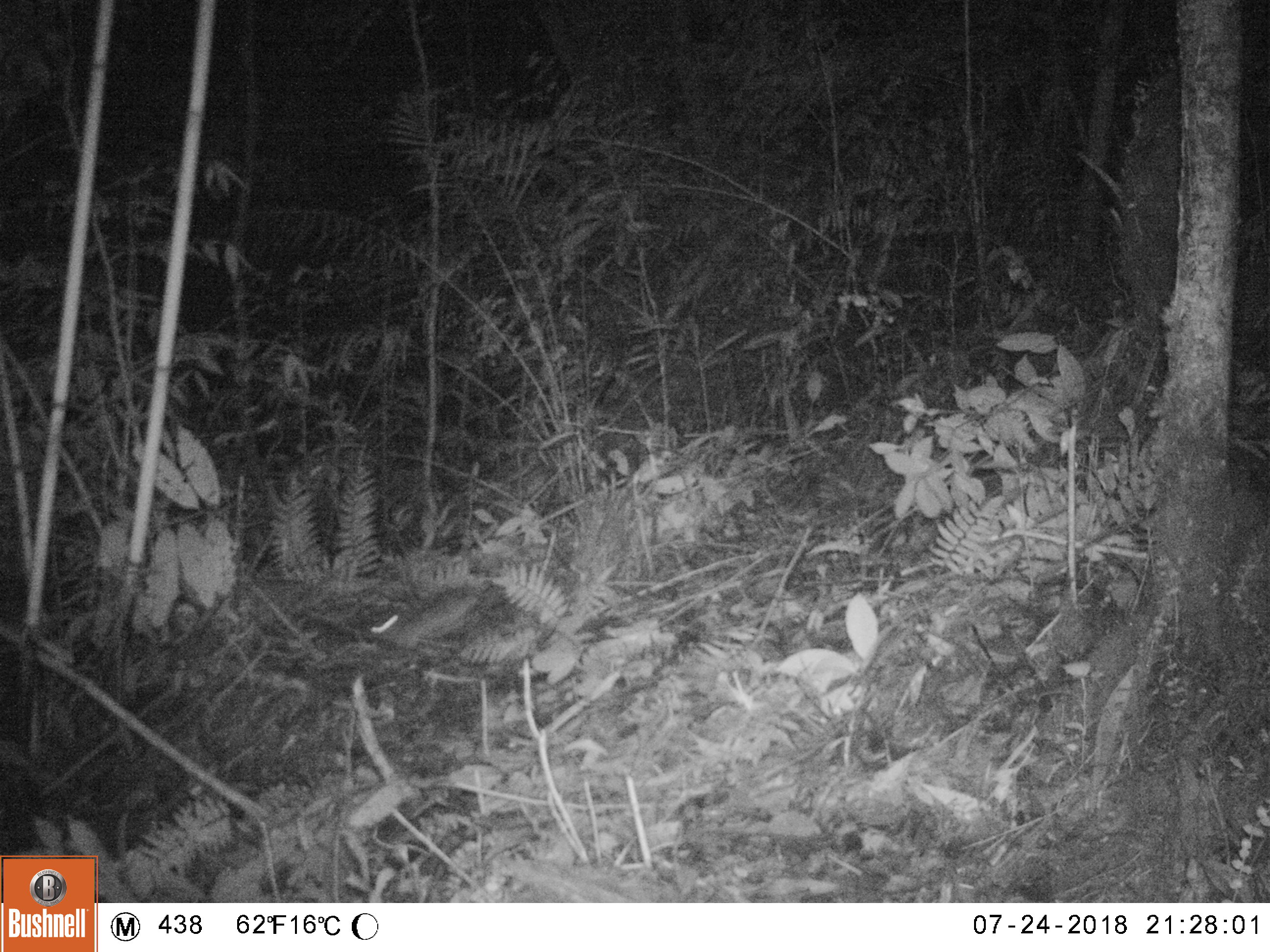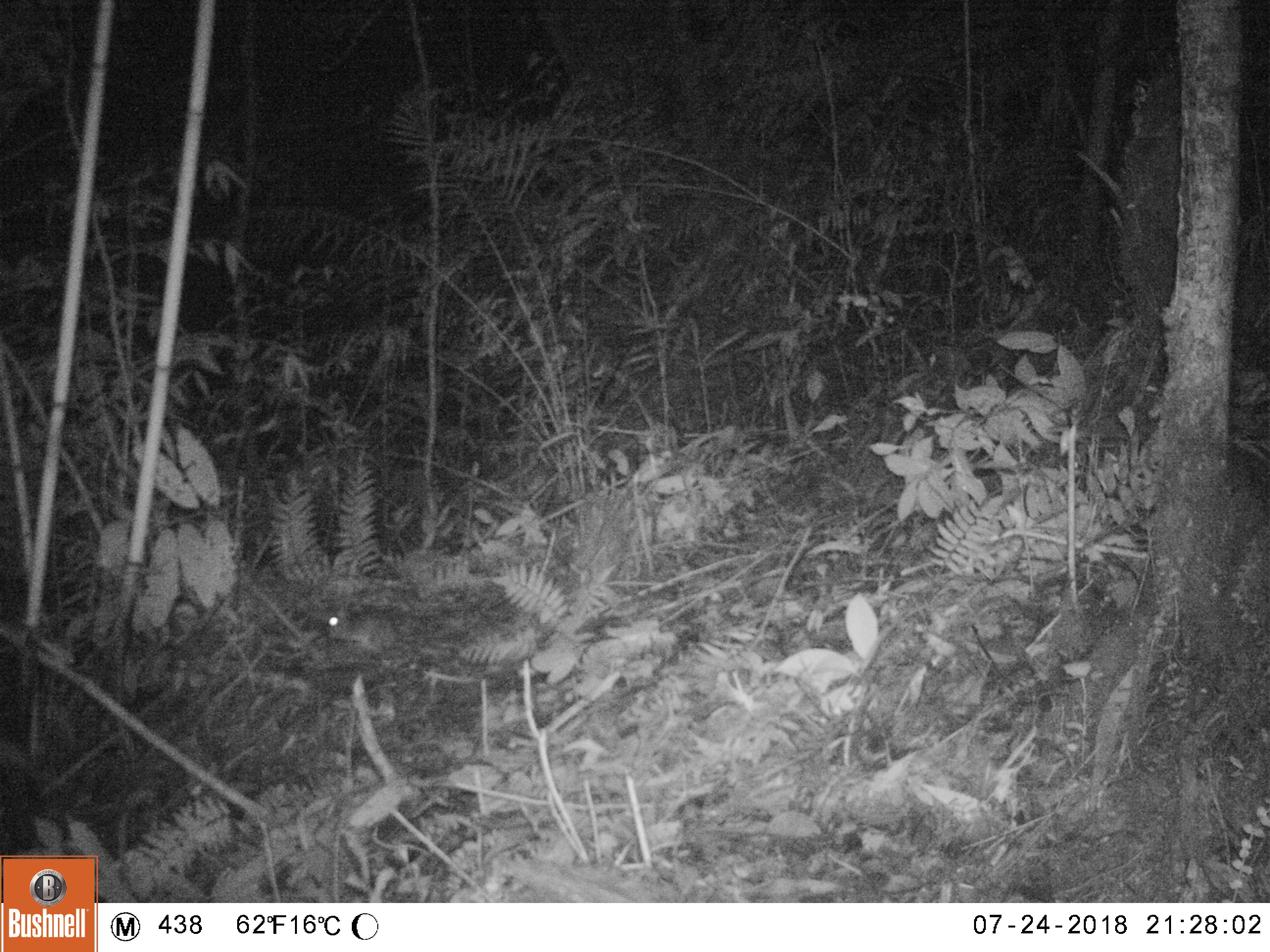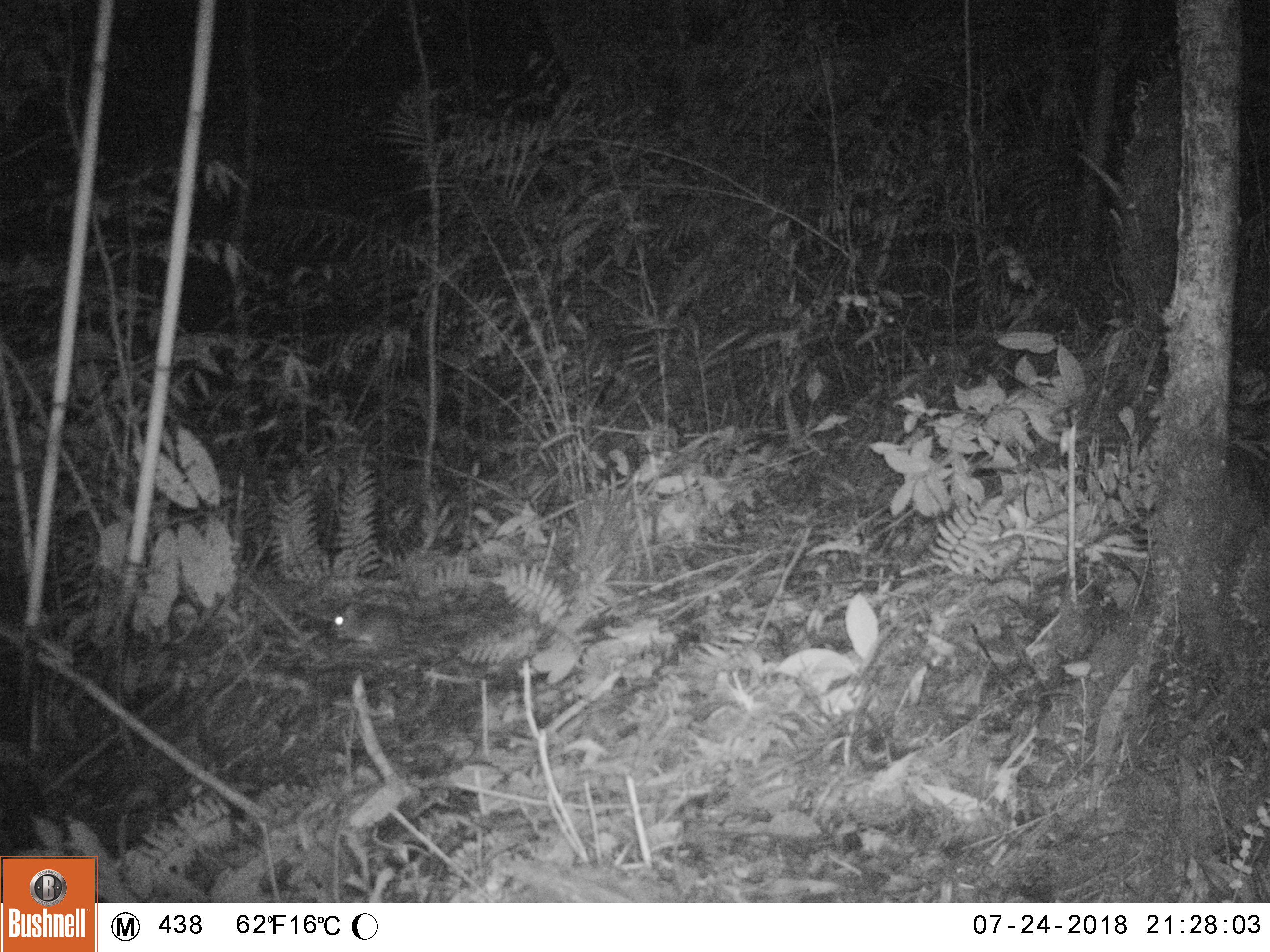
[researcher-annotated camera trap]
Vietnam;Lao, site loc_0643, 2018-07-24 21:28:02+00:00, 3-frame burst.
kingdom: Animalia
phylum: Chordata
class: Mammalia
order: Rodentia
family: Muridae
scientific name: Muridae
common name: old-world mice and rats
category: unidentified murid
Unidentified murid (old-world mice and rats) (Muridae). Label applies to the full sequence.